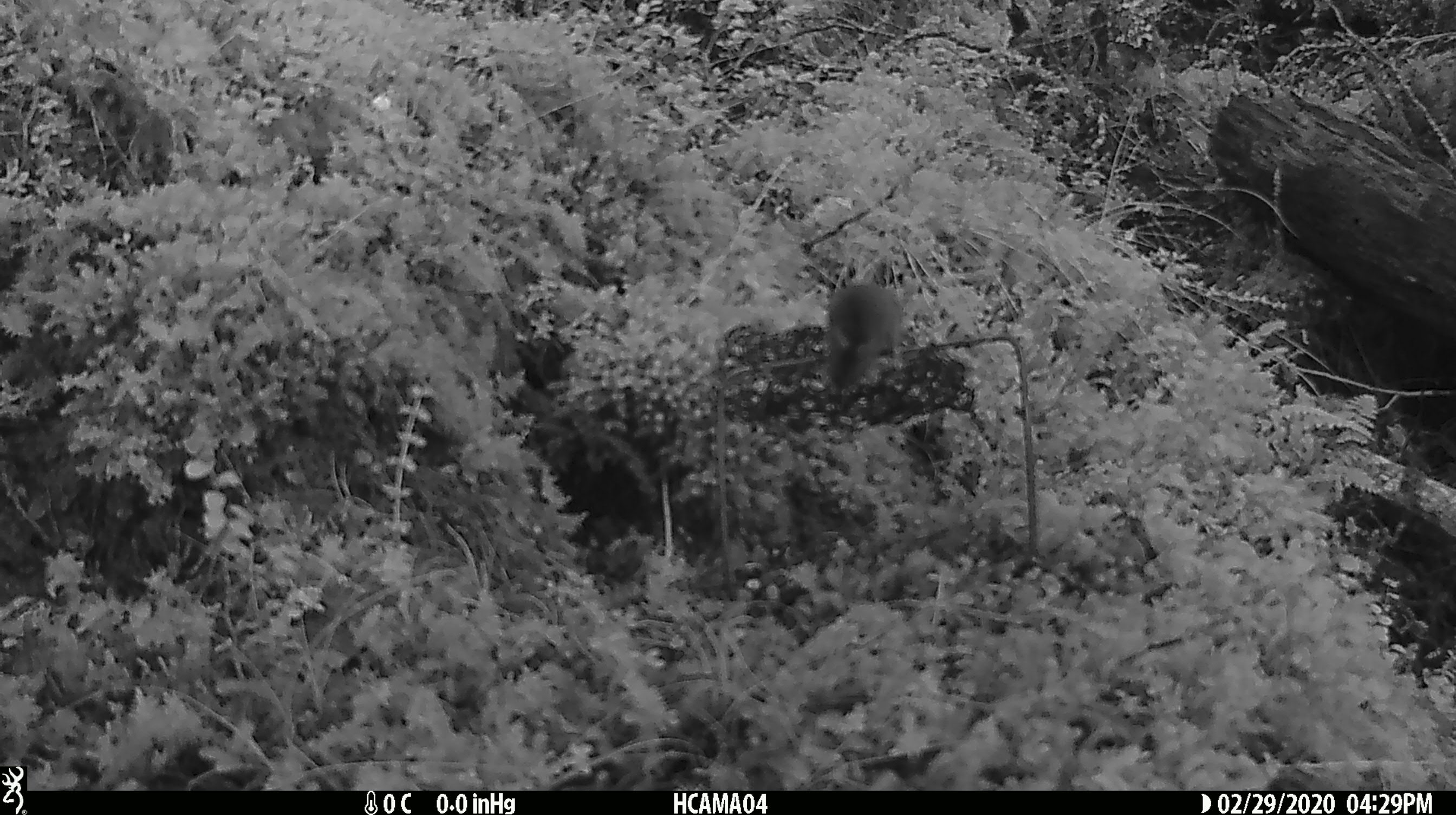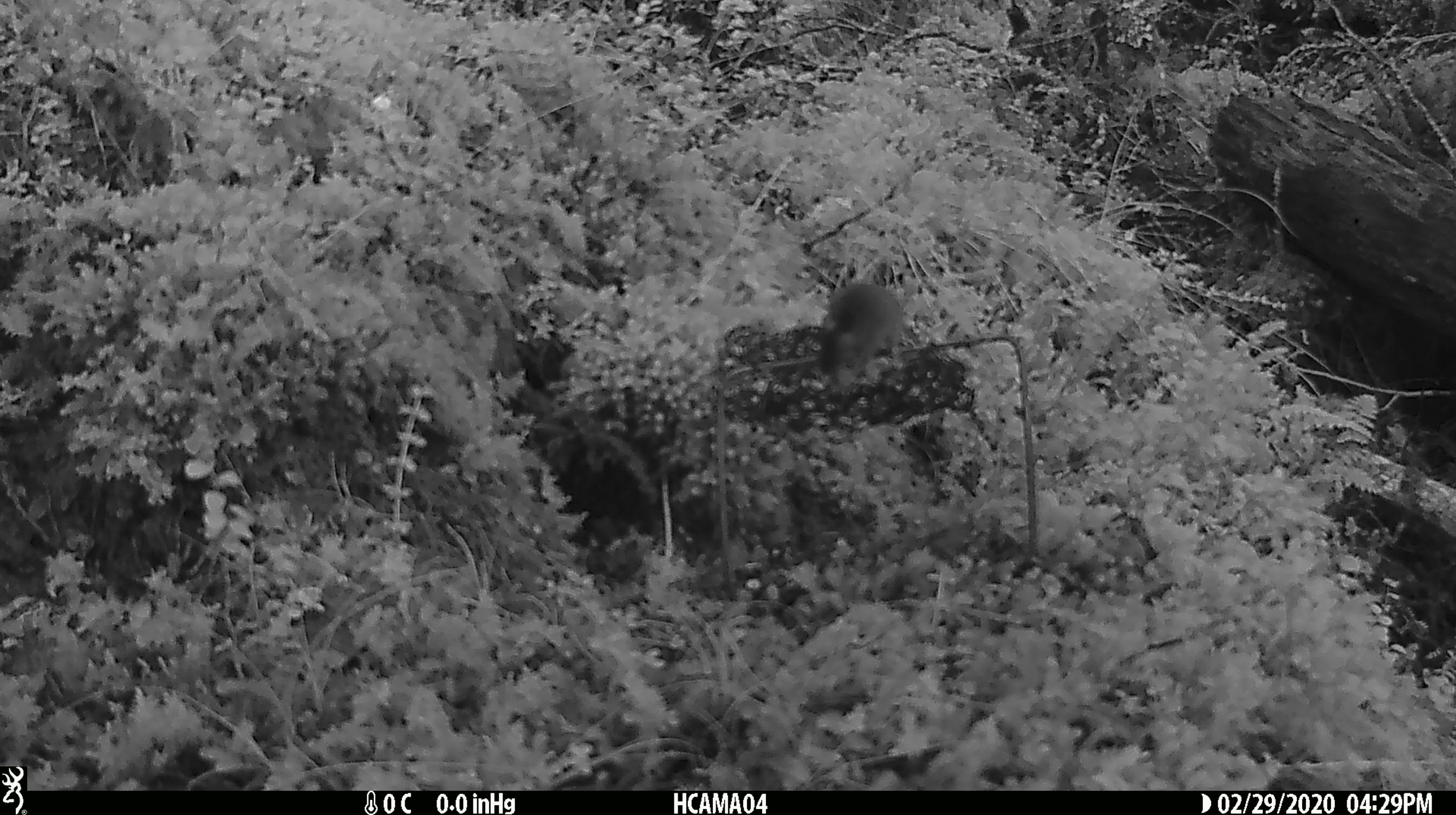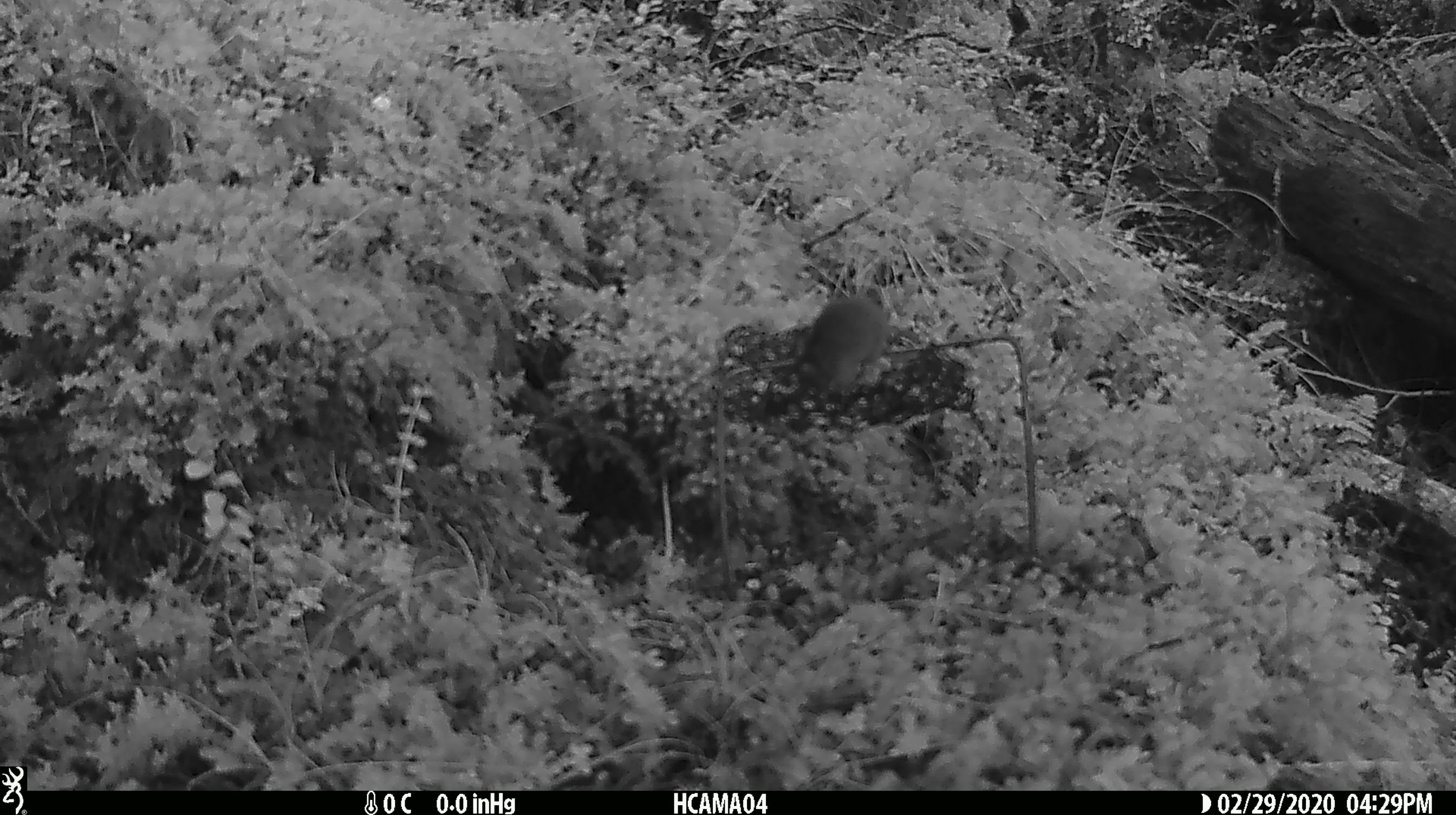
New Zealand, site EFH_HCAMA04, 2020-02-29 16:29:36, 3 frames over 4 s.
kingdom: Animalia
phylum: Chordata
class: Mammalia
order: Rodentia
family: Muridae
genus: Mus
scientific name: Mus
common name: mouse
Mouse (Mus).